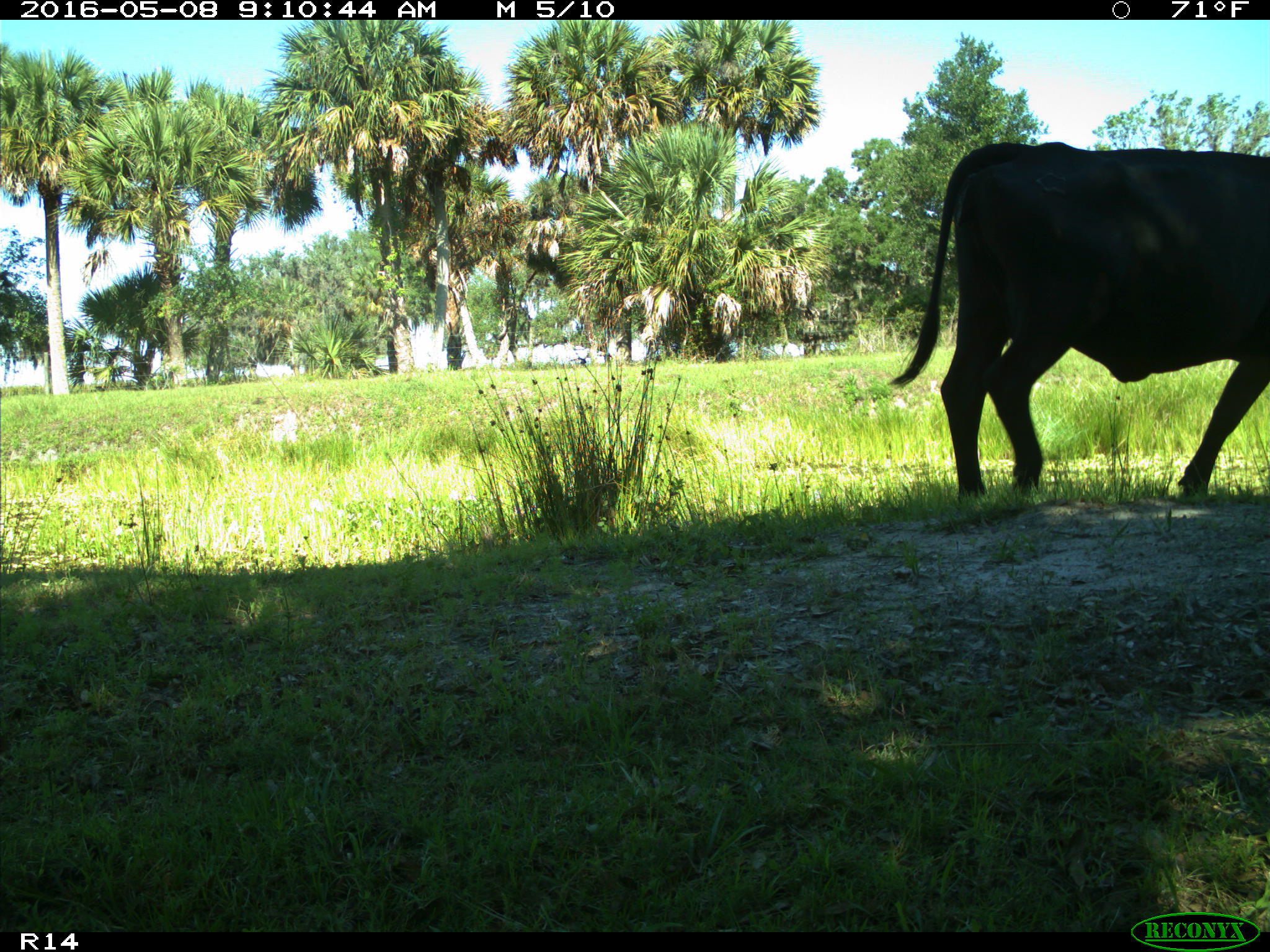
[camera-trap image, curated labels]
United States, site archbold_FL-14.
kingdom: Animalia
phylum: Chordata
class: Mammalia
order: Artiodactyla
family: Bovidae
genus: Bos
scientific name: Bos taurus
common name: domestic cow